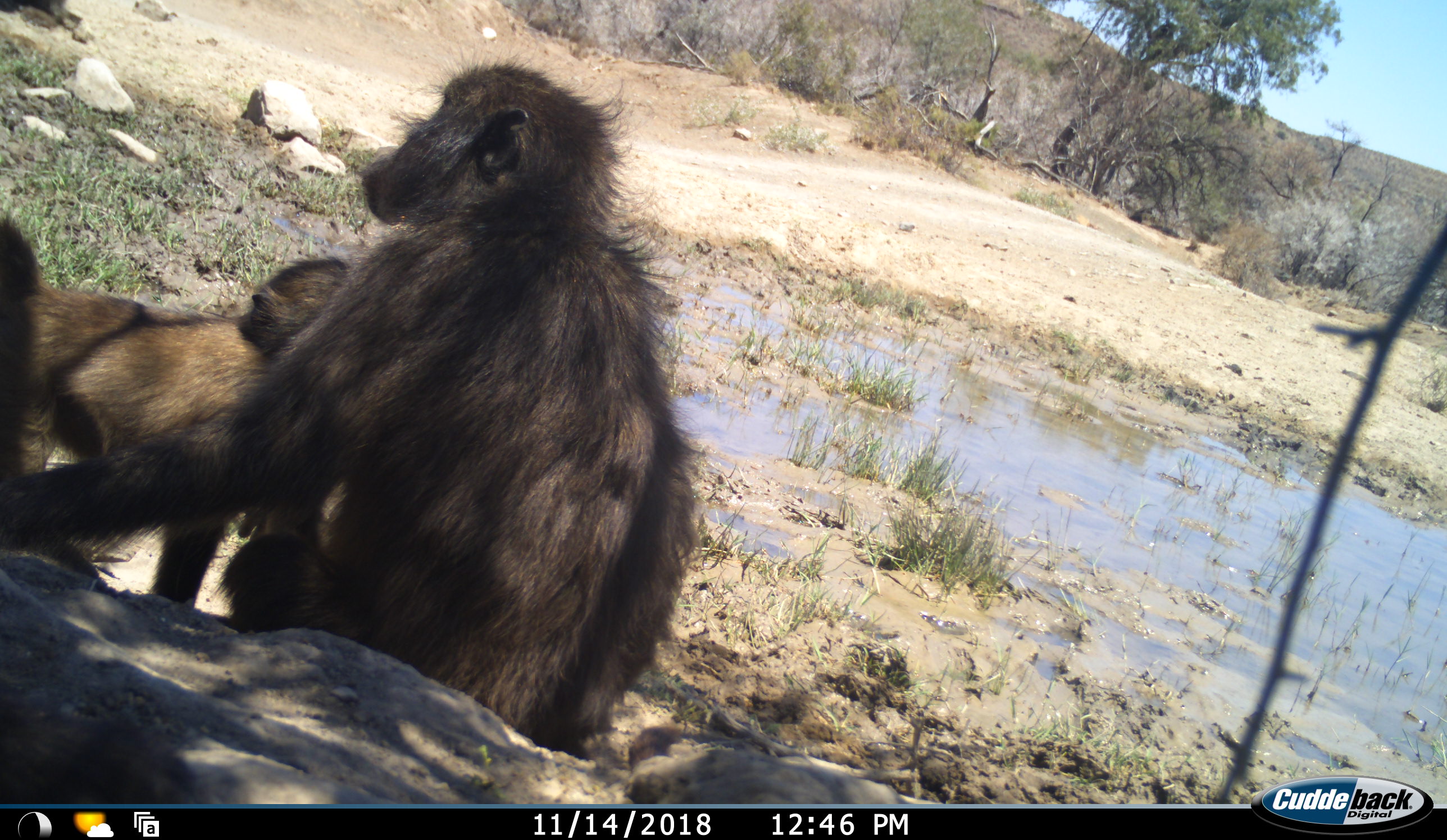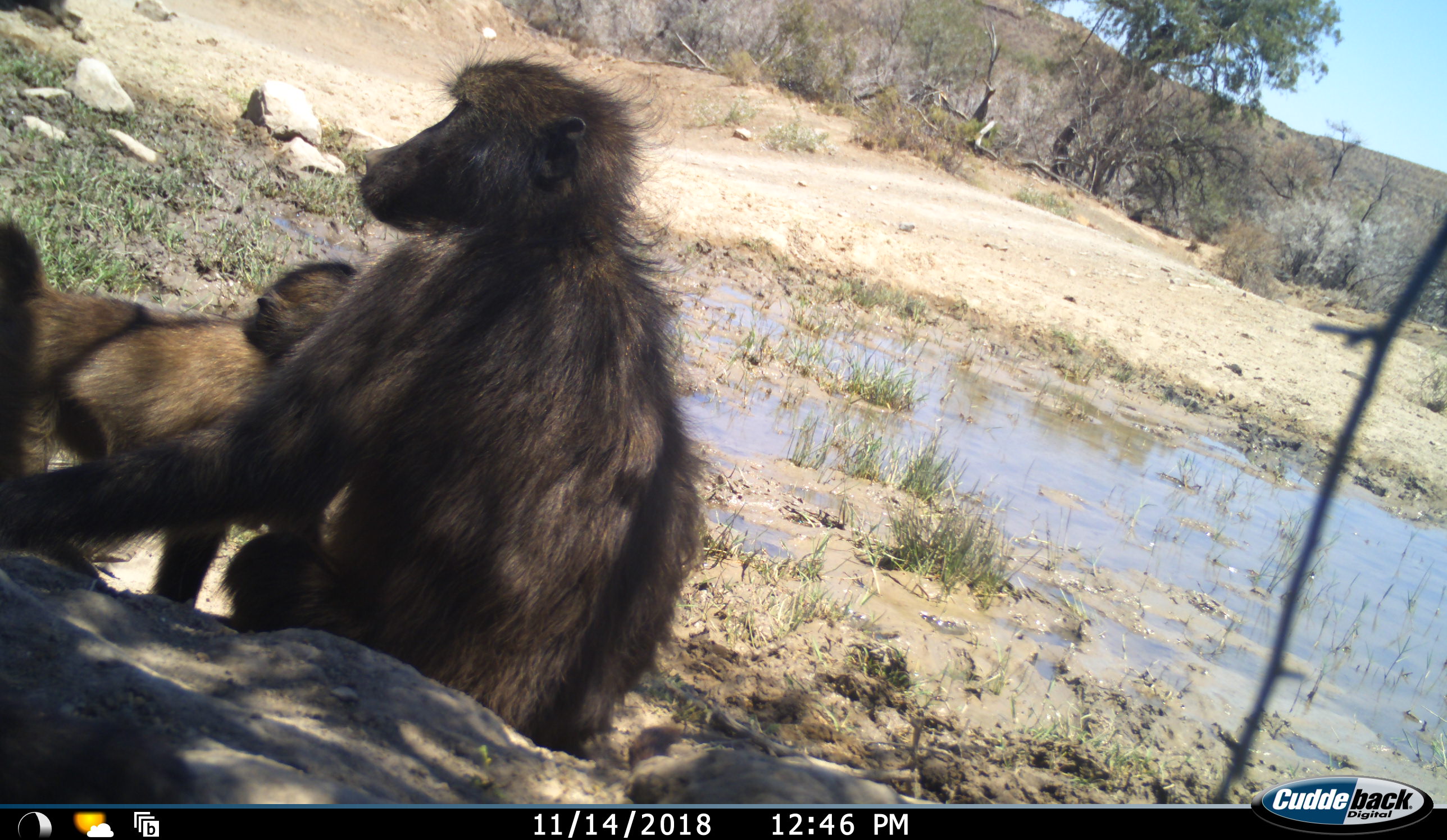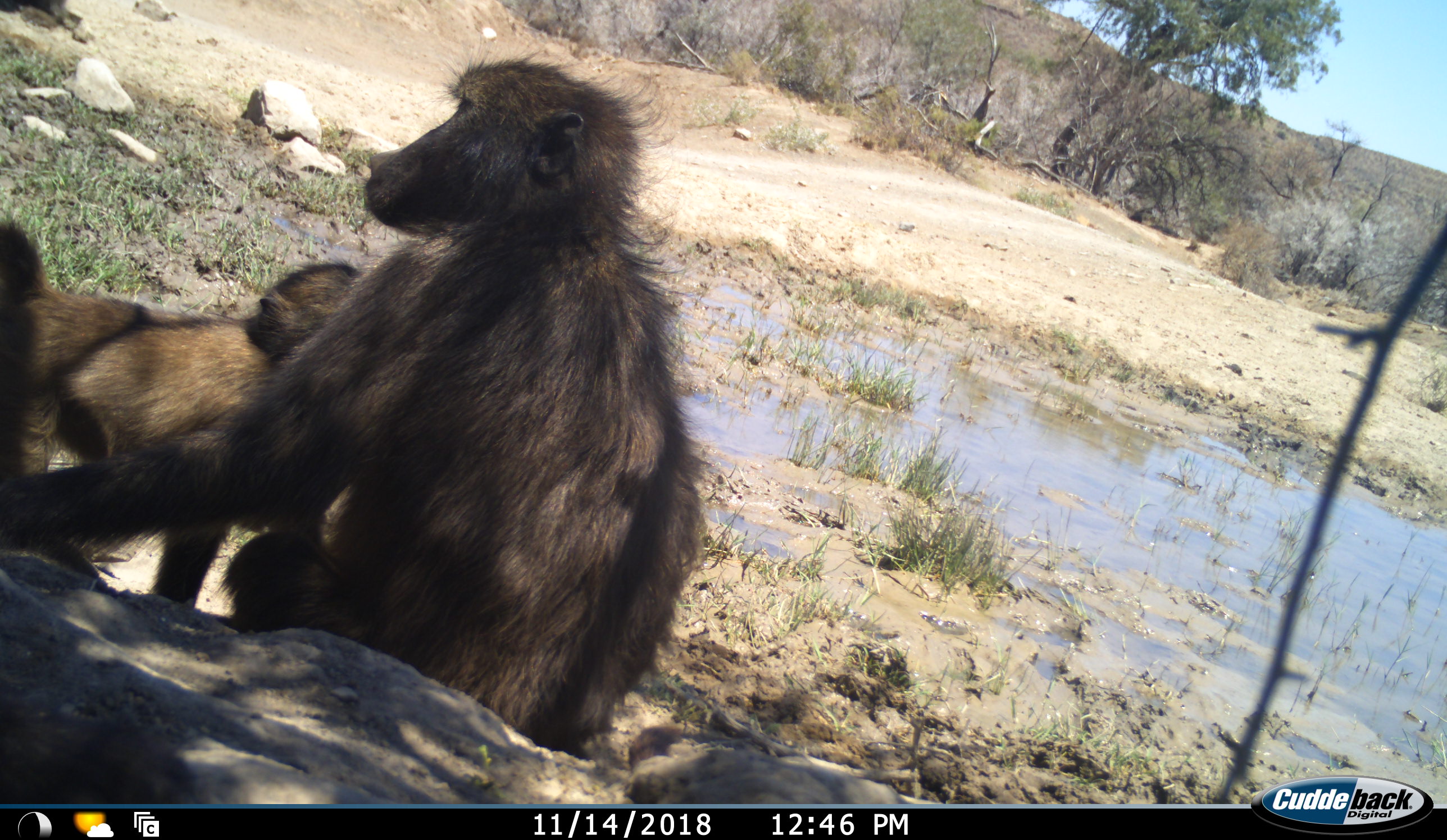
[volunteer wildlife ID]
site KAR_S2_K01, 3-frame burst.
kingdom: Animalia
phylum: Chordata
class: Mammalia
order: Primates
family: Cercopithecidae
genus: Papio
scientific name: Papio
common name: baboon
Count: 3.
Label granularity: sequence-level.